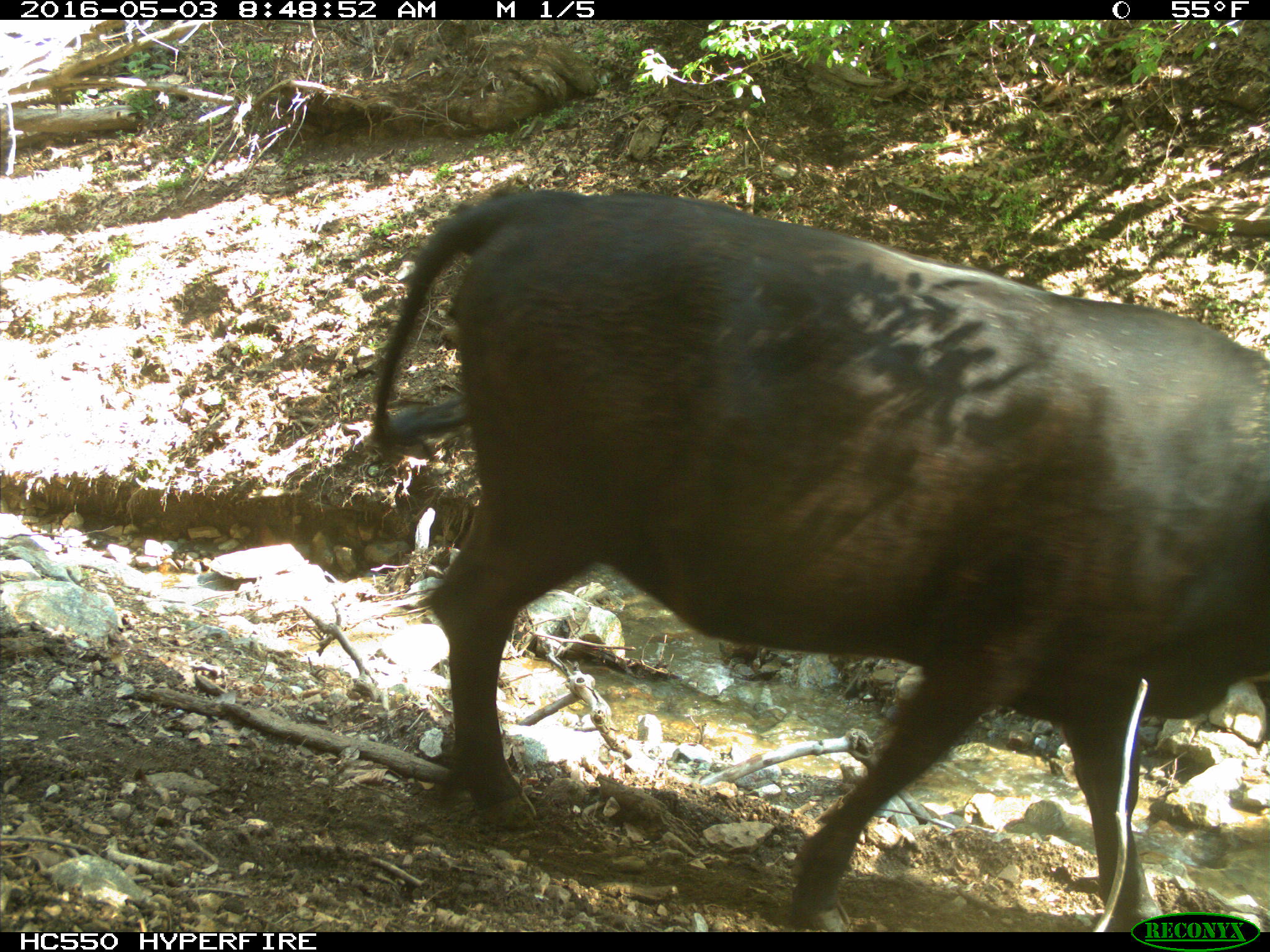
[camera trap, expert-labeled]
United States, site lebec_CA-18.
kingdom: Animalia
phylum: Chordata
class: Mammalia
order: Artiodactyla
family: Bovidae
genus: Bos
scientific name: Bos taurus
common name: domestic cow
Bos taurus (domestic cow).